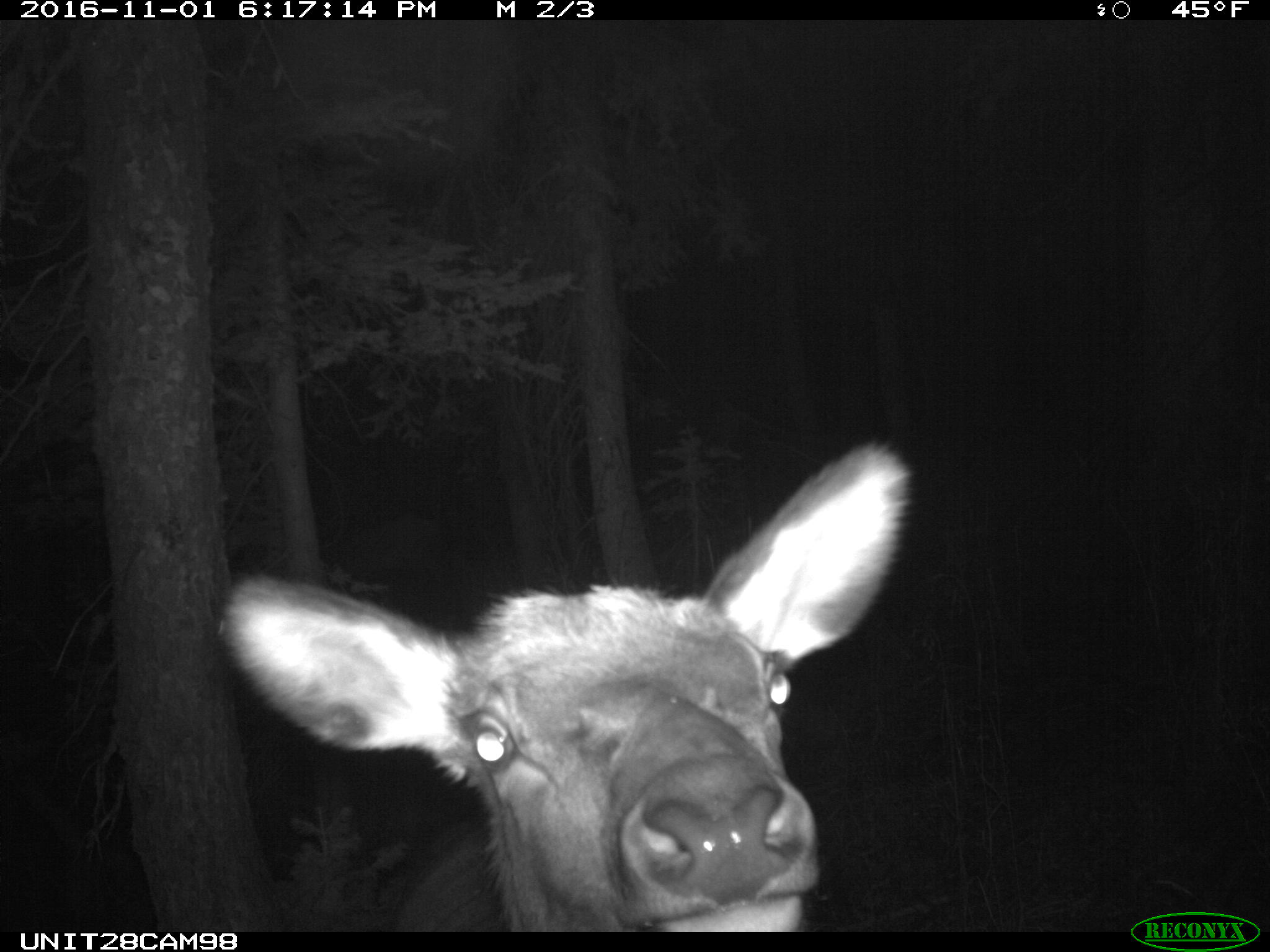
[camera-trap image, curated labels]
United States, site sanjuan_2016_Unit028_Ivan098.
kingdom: Animalia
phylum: Chordata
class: Mammalia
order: Artiodactyla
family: Cervidae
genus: Cervus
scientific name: Cervus elaphus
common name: red deer